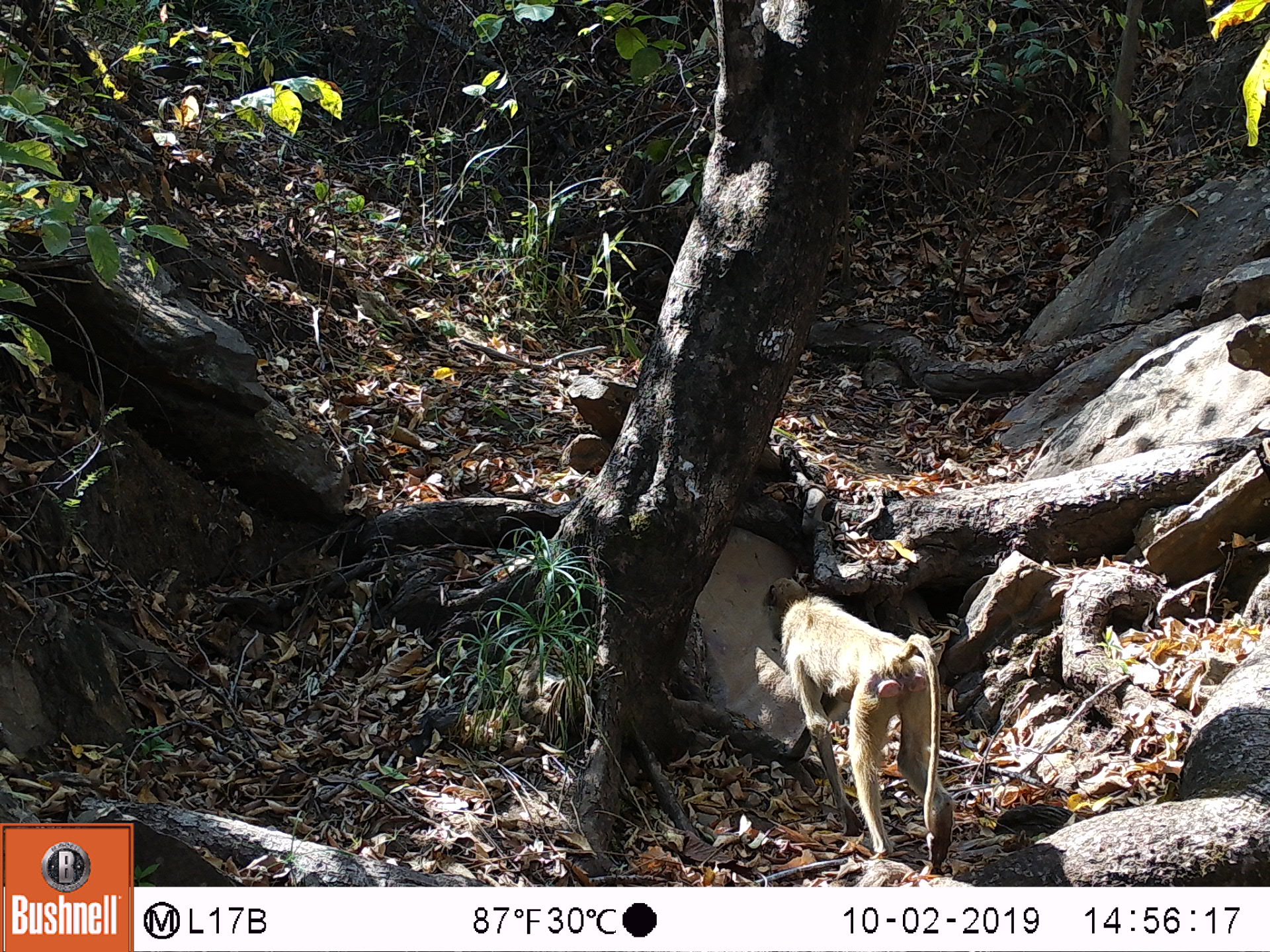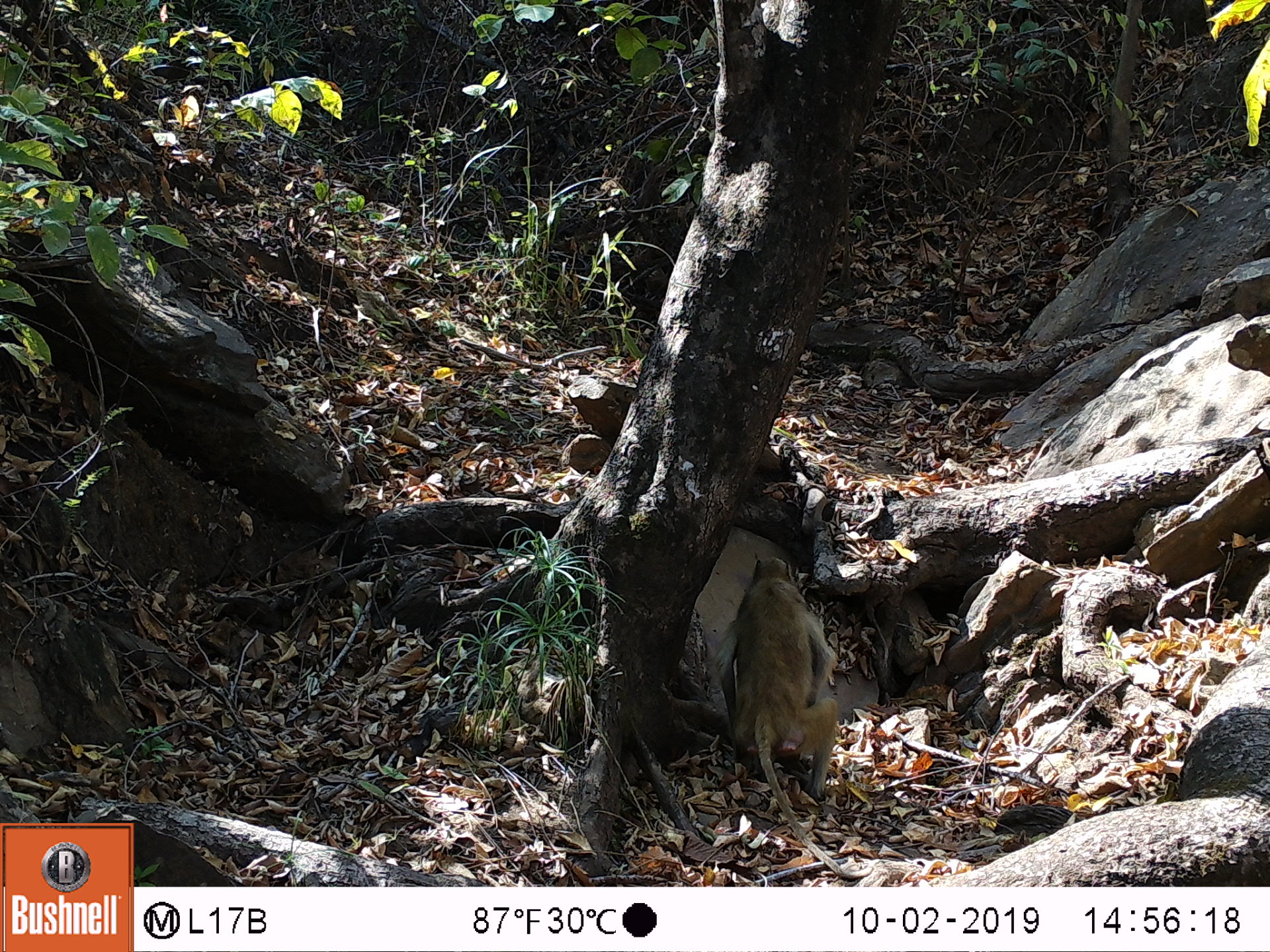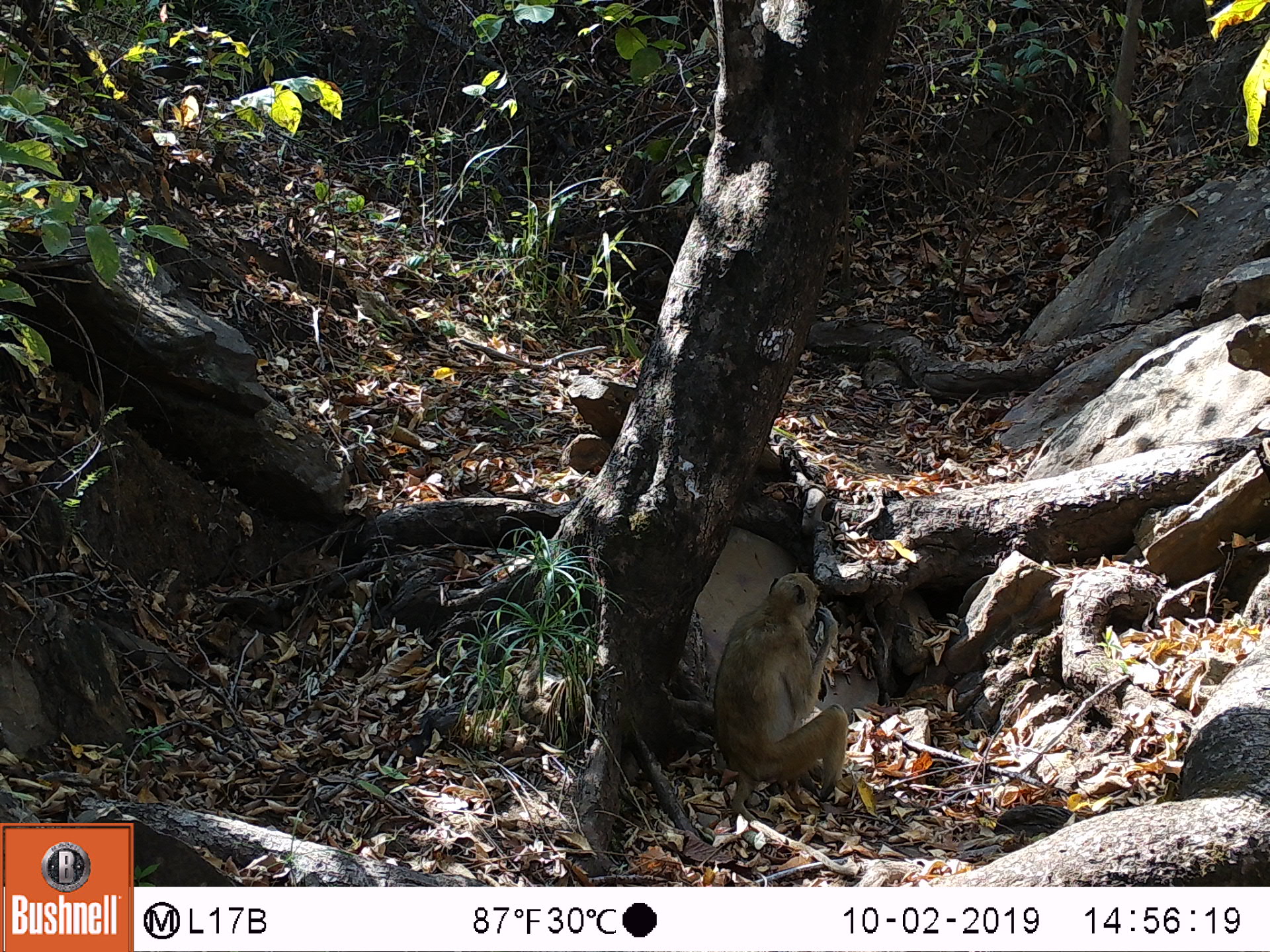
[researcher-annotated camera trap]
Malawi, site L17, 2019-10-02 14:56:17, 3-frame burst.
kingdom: Animalia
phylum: Chordata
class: Mammalia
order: Primates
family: Cercopithecidae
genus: Papio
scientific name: Papio cynocephalus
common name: yellow baboon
Yellow baboon (Papio cynocephalus), count 1.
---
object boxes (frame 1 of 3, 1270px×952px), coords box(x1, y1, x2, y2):
yellow baboon: box(760, 570, 959, 870)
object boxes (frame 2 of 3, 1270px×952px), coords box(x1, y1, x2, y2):
yellow baboon: box(720, 553, 845, 821)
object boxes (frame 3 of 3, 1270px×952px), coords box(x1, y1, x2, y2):
yellow baboon: box(705, 575, 850, 801)